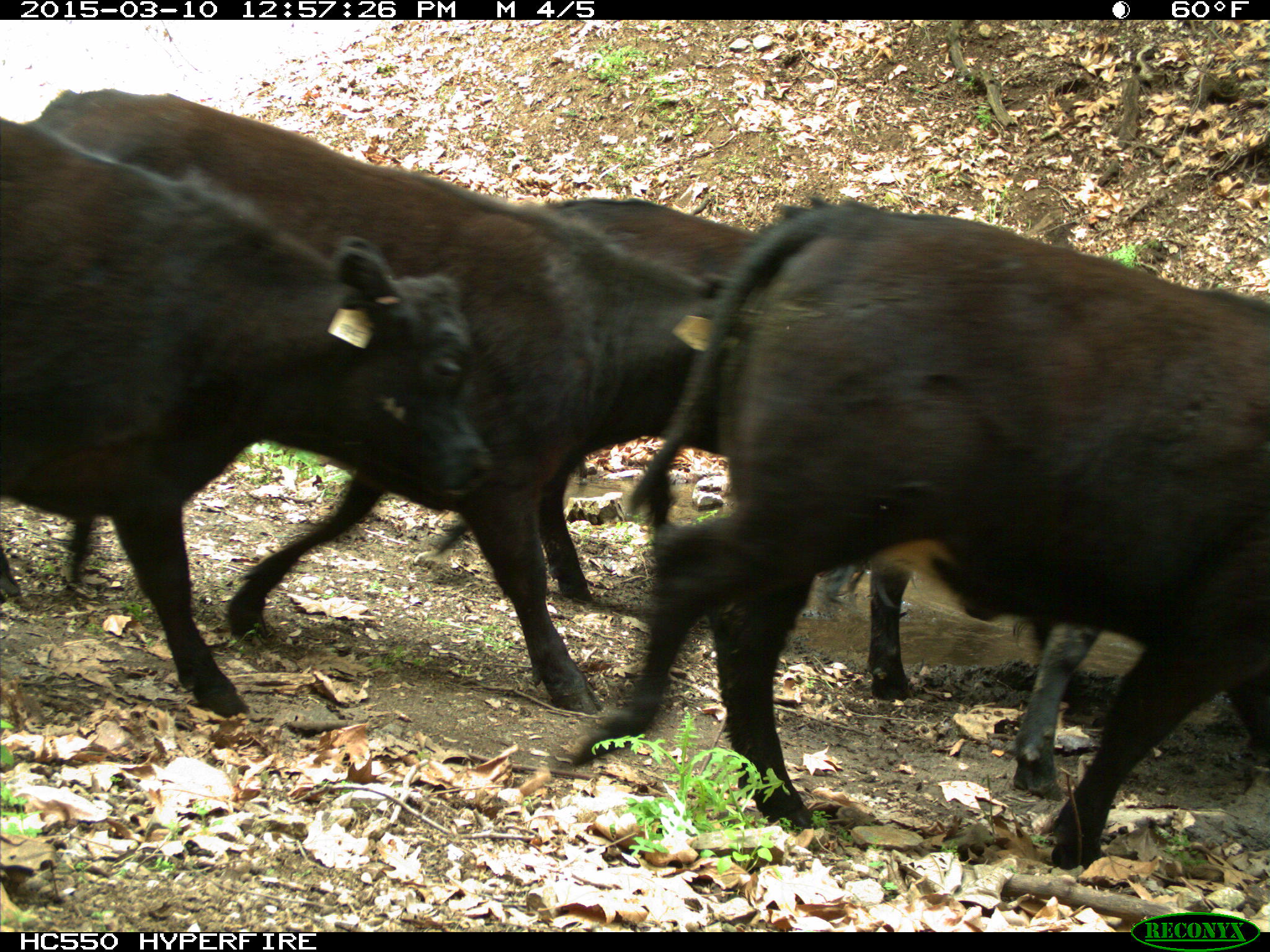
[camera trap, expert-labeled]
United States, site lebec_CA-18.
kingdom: Animalia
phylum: Chordata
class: Mammalia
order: Artiodactyla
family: Bovidae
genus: Bos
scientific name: Bos taurus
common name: domestic cow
Bos taurus (domestic cow).